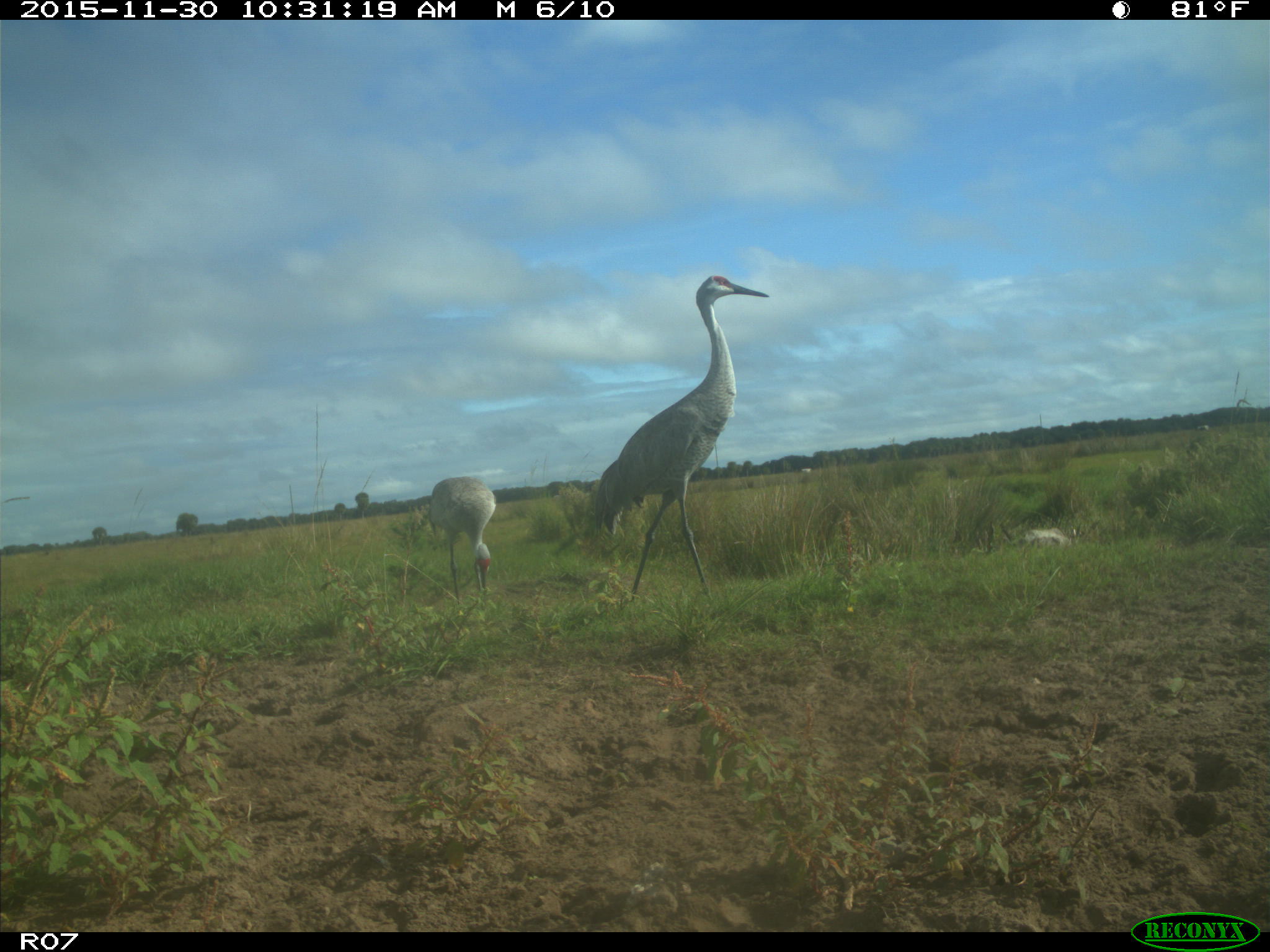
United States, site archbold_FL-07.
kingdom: Animalia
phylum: Chordata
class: Aves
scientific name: Aves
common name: birds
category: unidentified bird